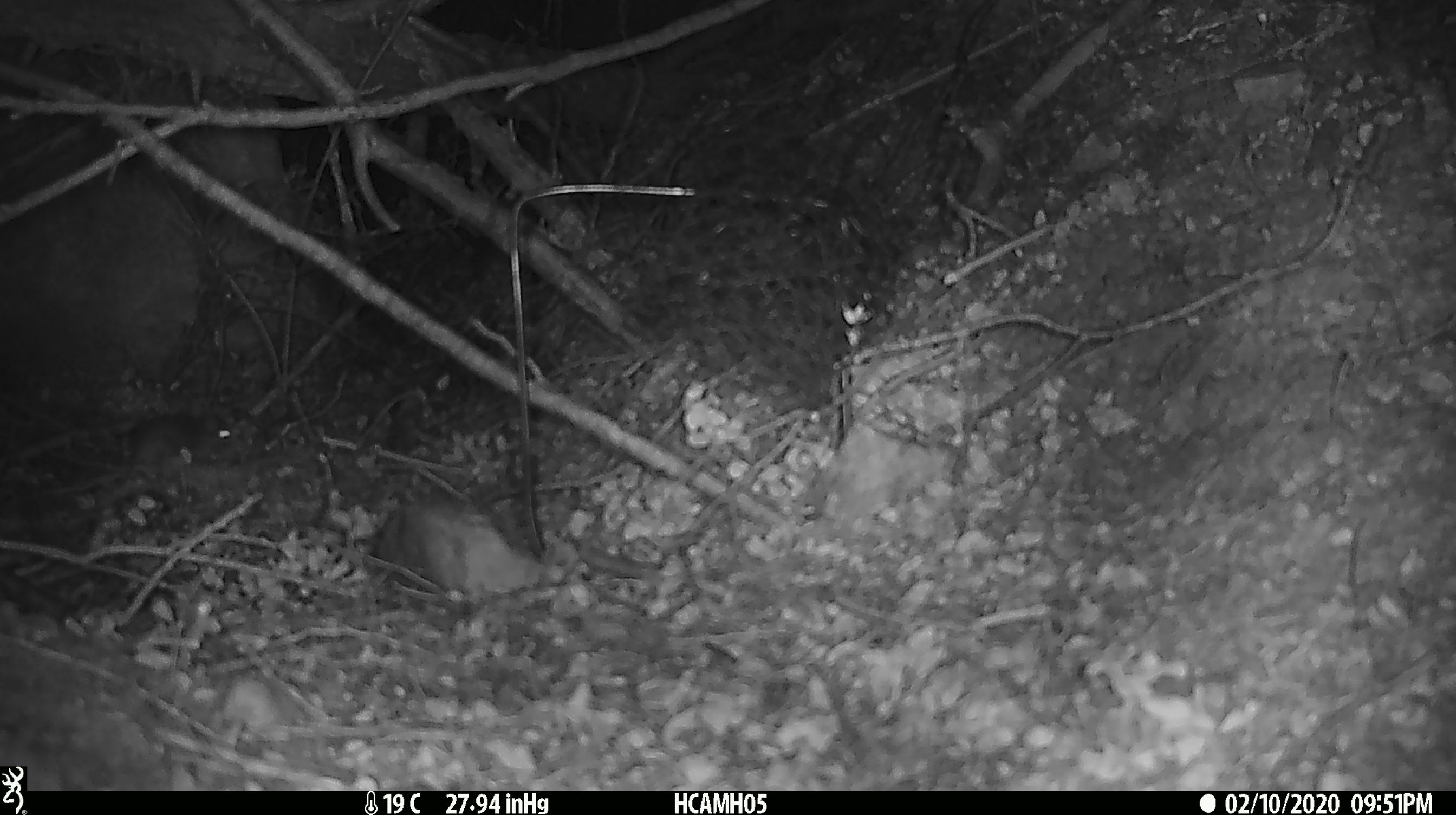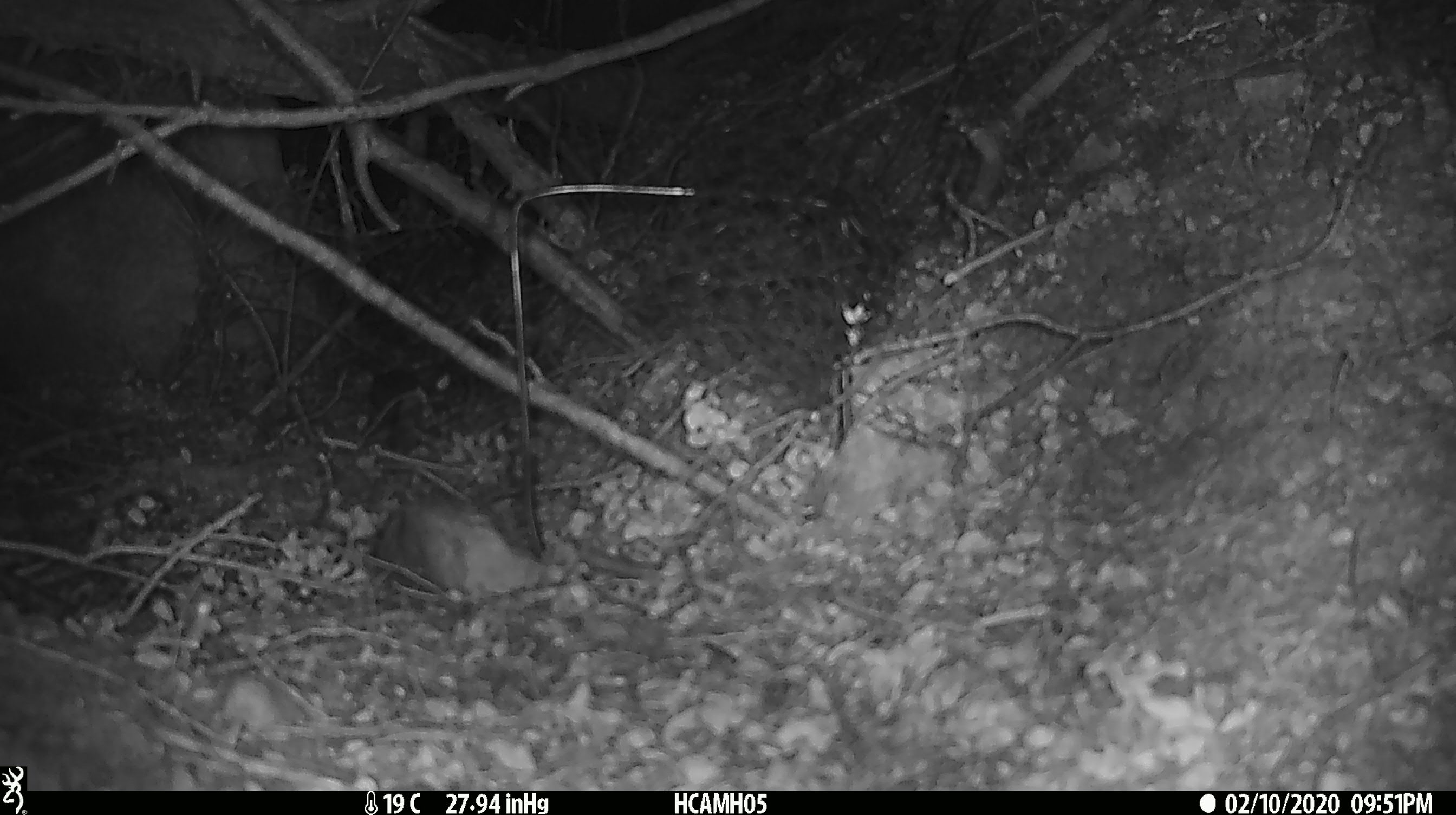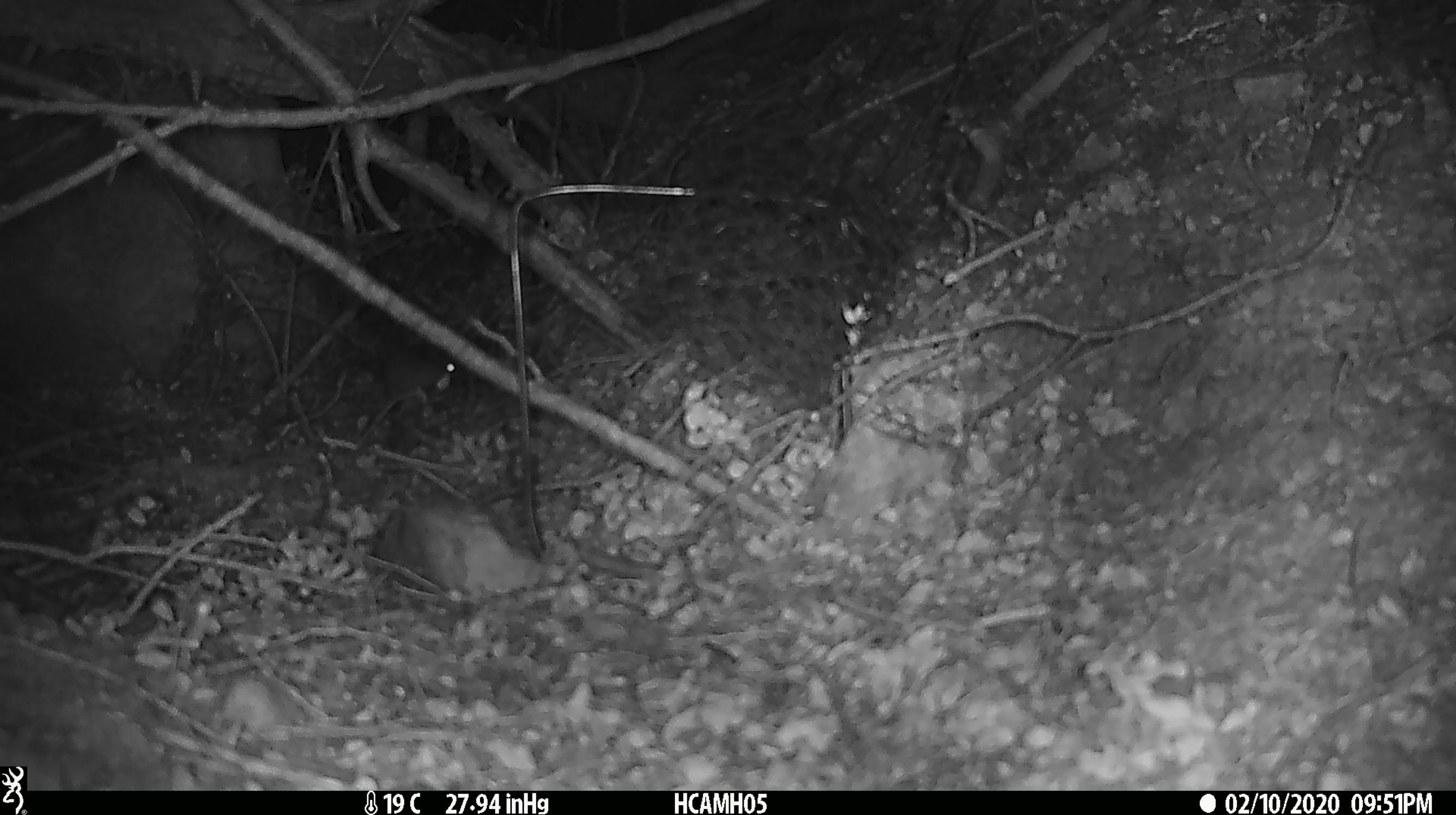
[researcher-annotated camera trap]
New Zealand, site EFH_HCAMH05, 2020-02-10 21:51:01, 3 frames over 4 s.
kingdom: Animalia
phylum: Chordata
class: Mammalia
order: Rodentia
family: Muridae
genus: Mus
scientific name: Mus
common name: mouse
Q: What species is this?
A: Mouse (Mus).